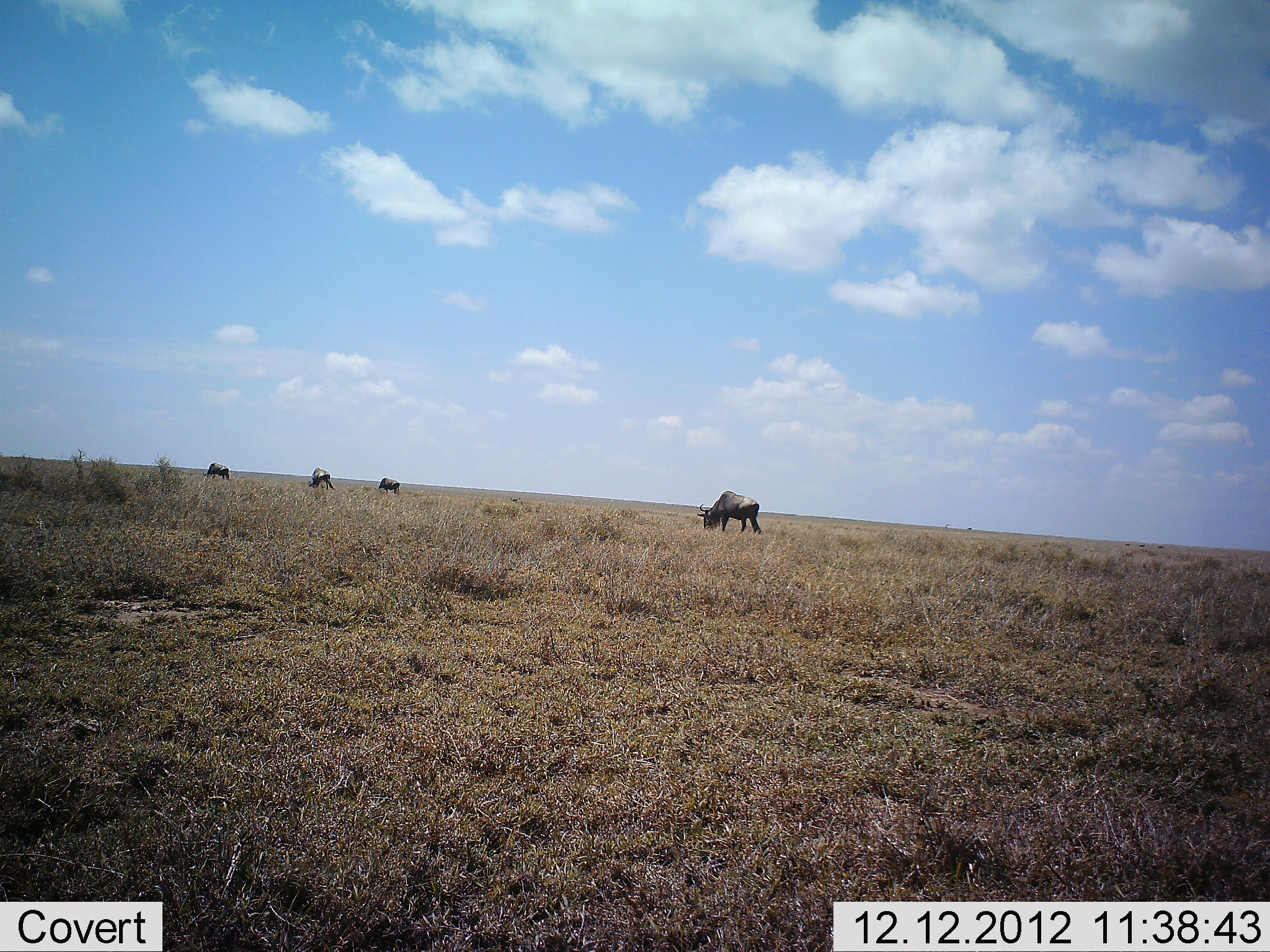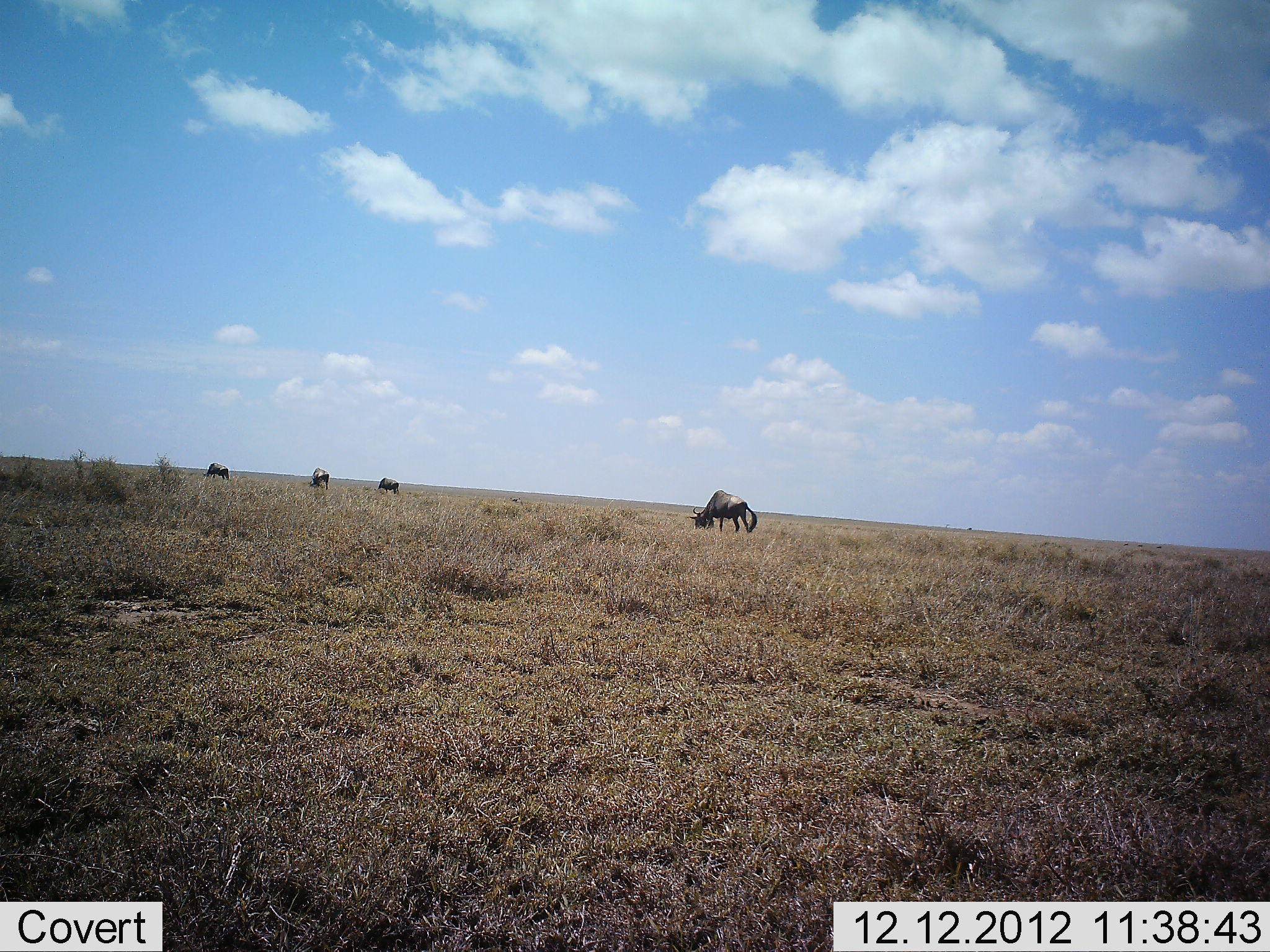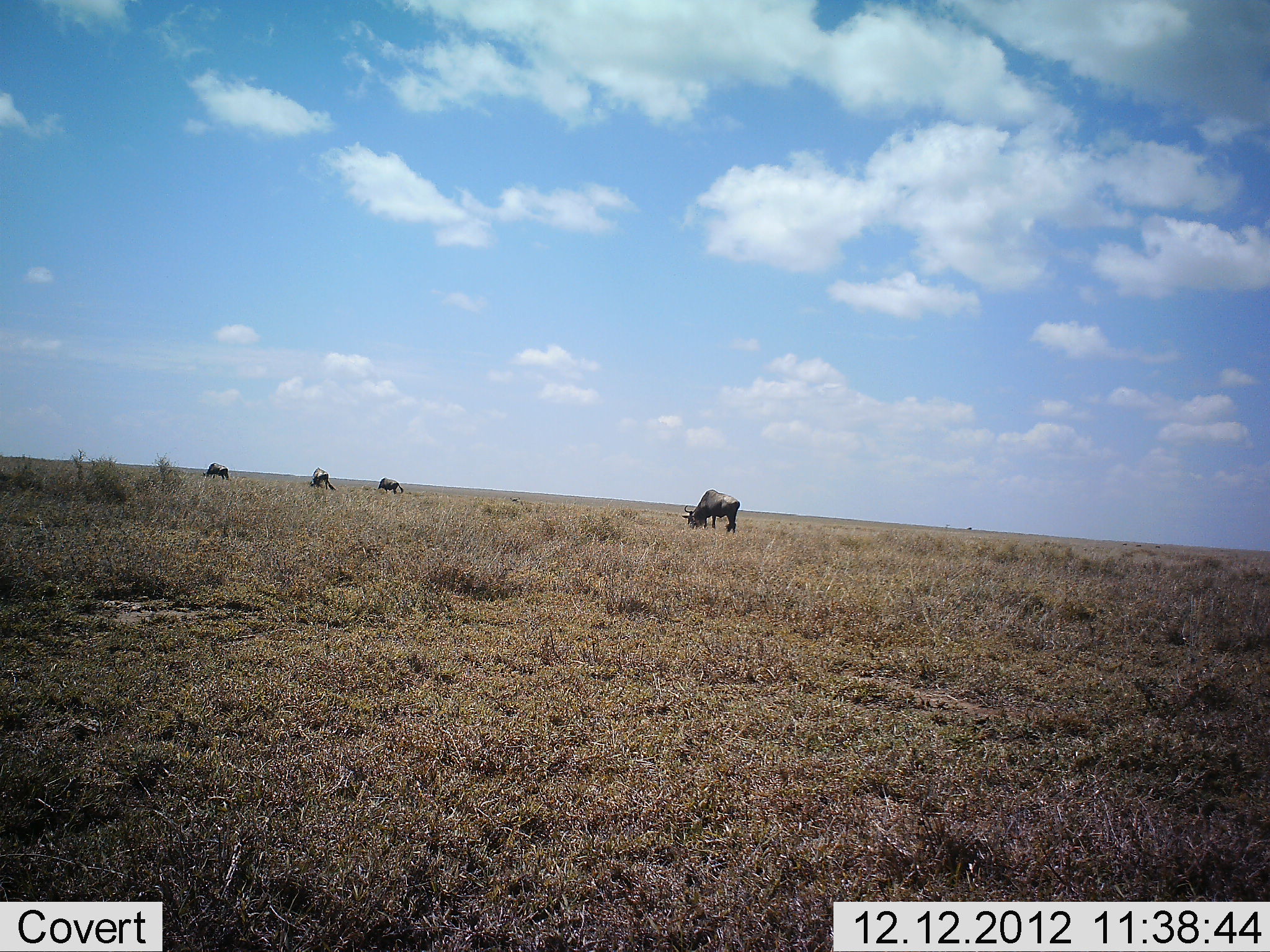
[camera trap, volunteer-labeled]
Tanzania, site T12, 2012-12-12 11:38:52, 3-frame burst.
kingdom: Animalia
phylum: Chordata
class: Mammalia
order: Artiodactyla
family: Bovidae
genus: Connochaetes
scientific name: Connochaetes taurinus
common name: blue wildebeest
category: wildebeest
Wildebeest (blue wildebeest) (Connochaetes taurinus), count 4. Behavior (volunteer vote fractions): standing 40%, resting 0%, moving 20%, interacting 0%. Young present (vote fraction): 0%. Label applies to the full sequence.